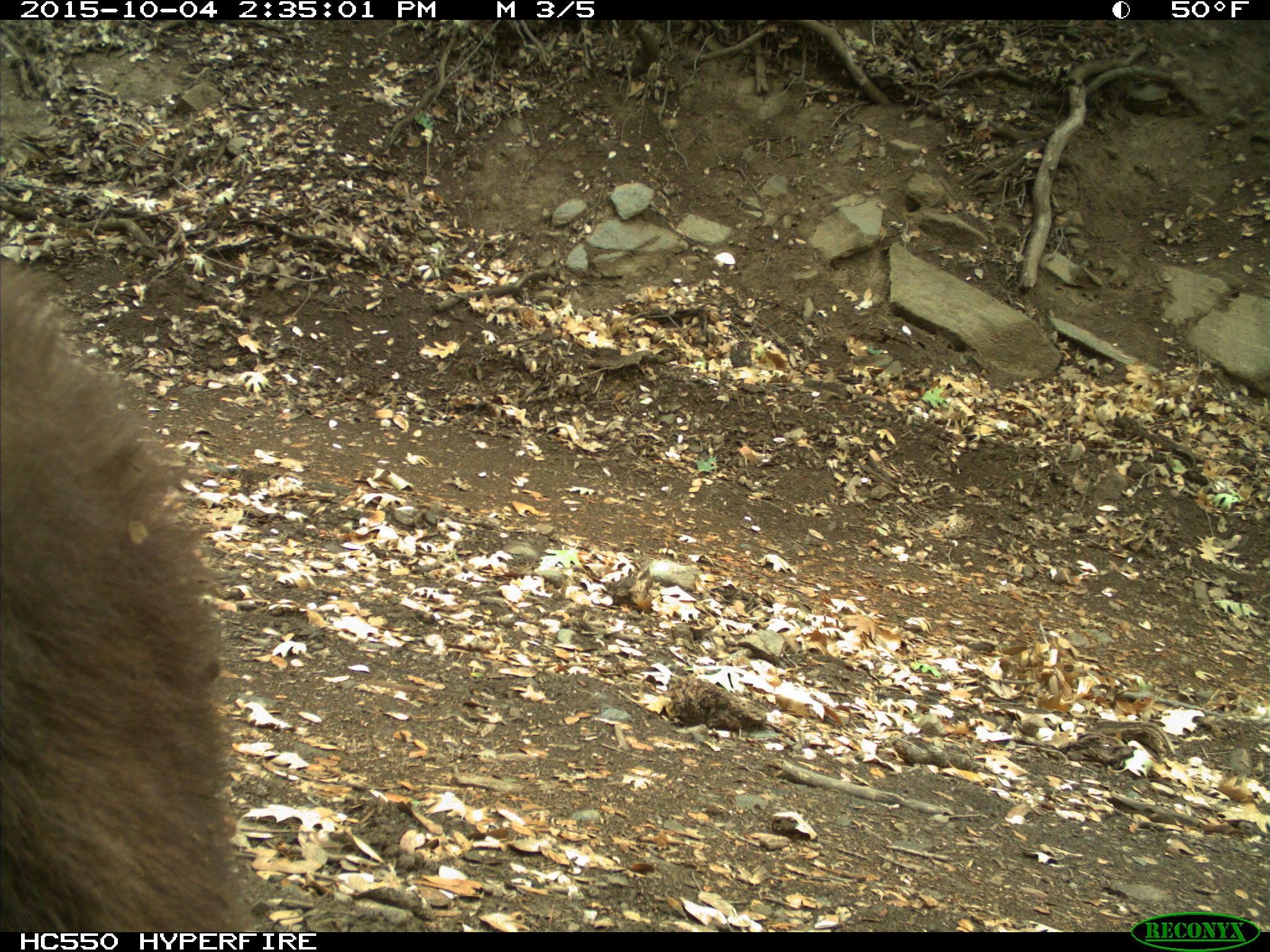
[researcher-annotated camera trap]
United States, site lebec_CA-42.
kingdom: Animalia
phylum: Chordata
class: Mammalia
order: Carnivora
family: Ursidae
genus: Ursus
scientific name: Ursus americanus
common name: american black bear